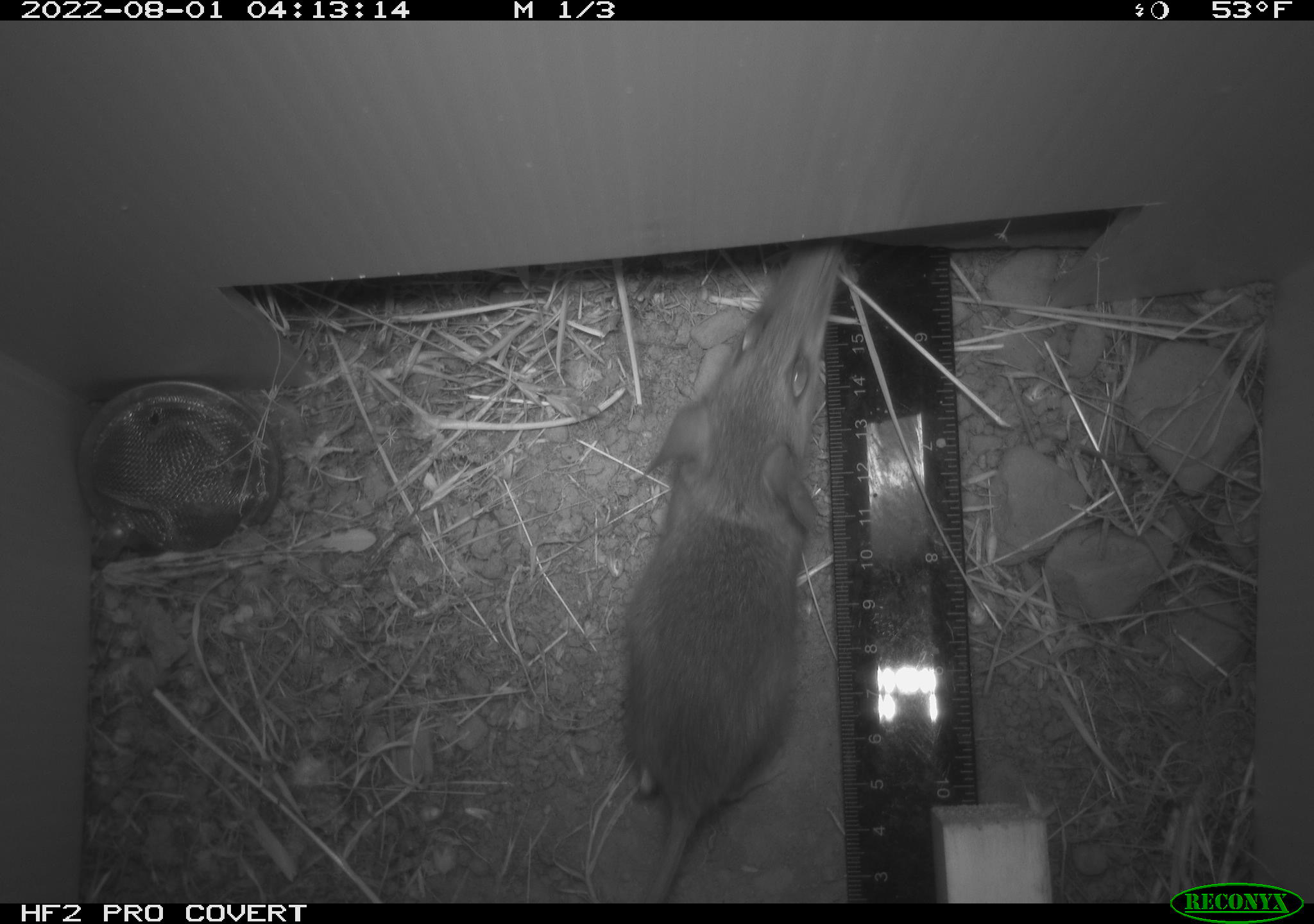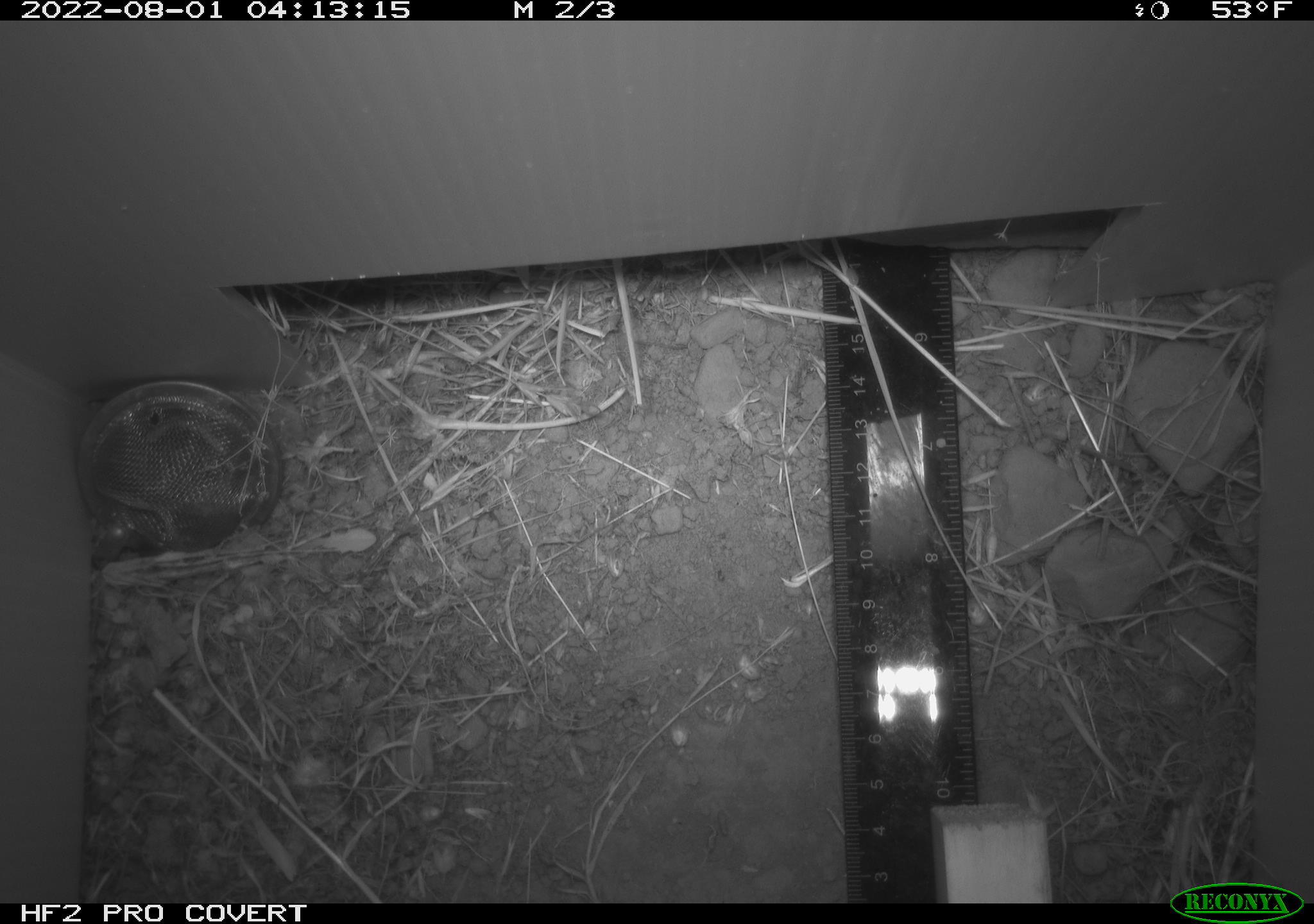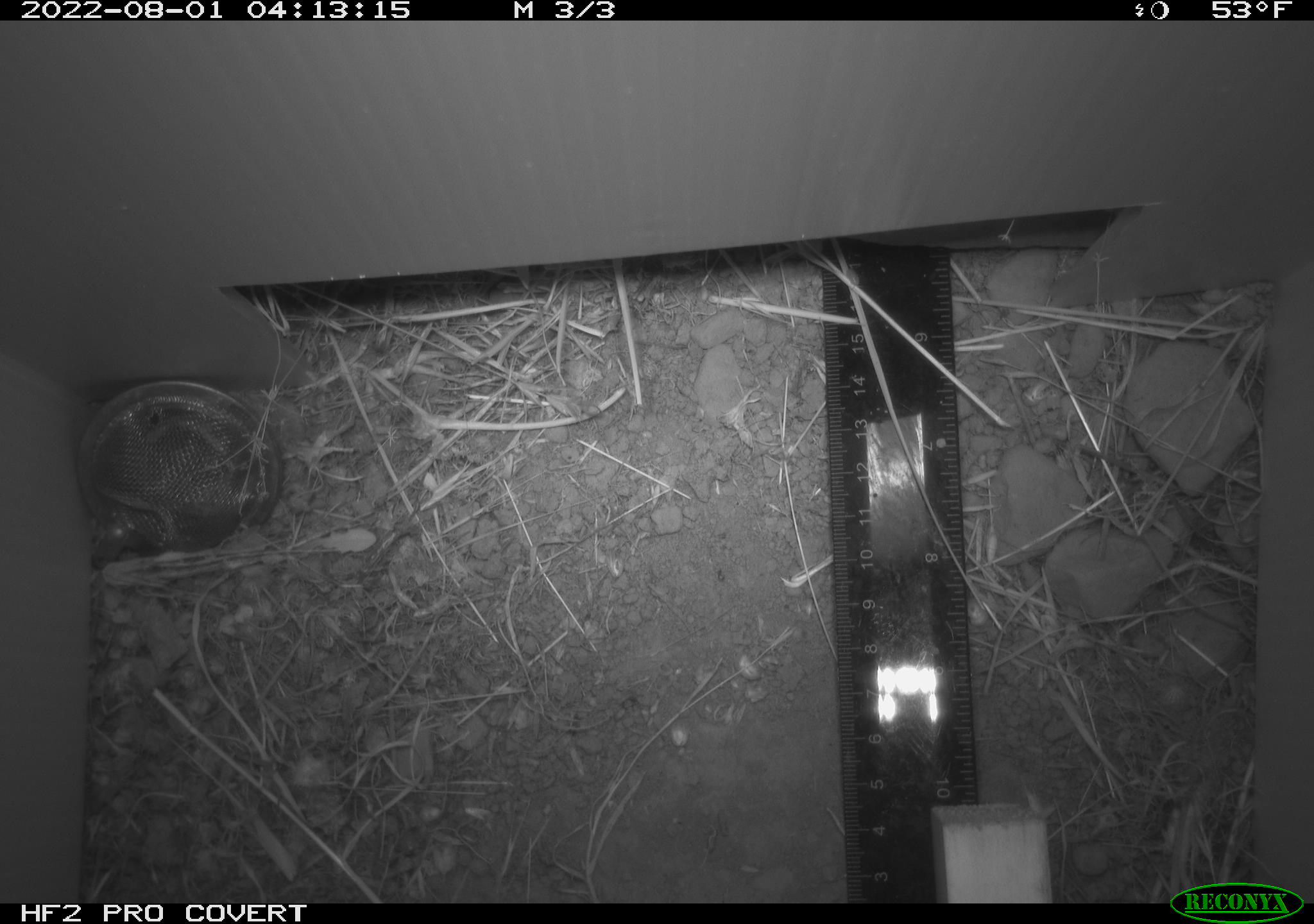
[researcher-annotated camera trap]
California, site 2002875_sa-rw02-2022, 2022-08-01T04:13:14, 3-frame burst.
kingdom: Animalia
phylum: Chordata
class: Mammalia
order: Rodentia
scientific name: Rodentia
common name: mouse species